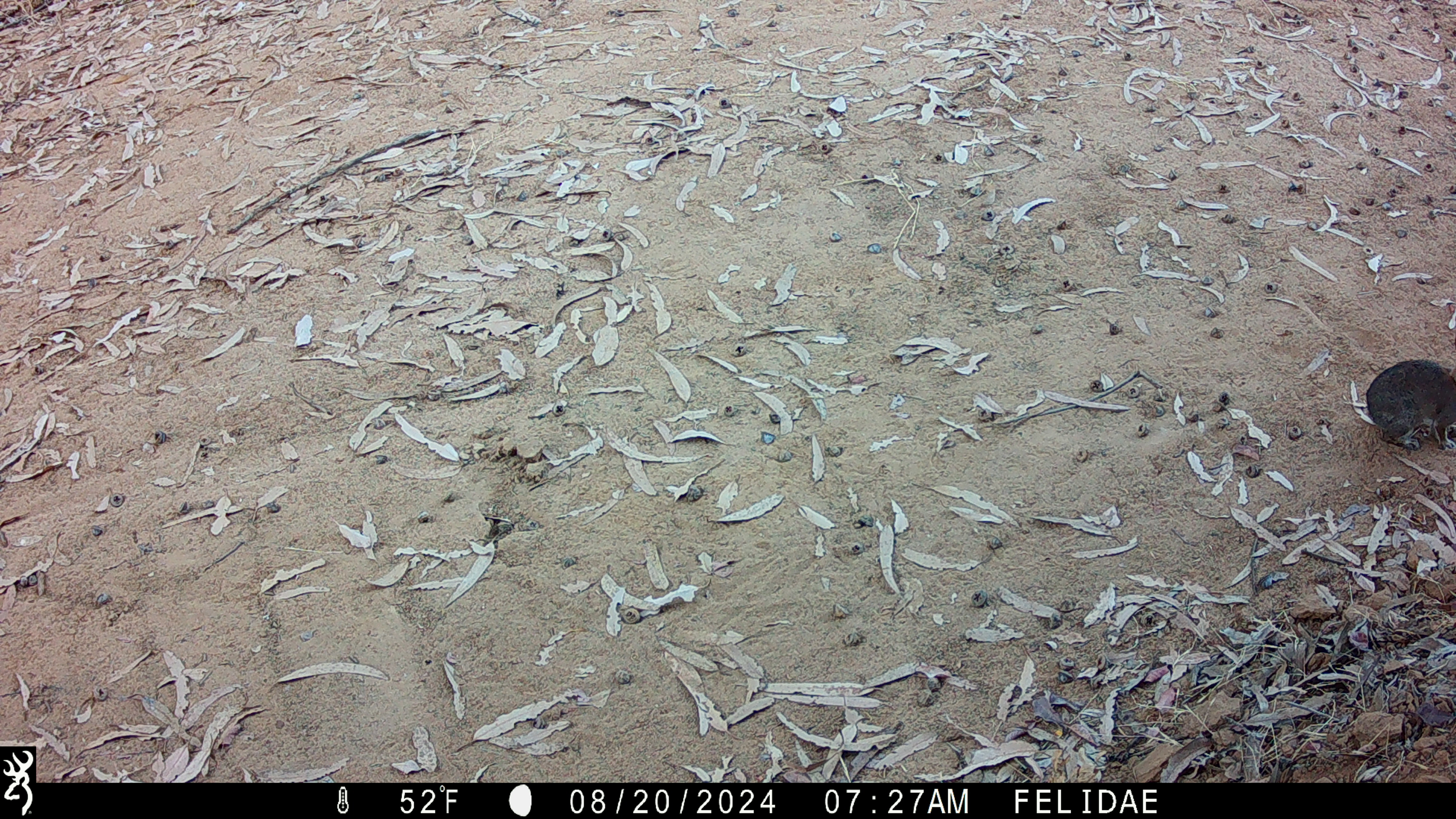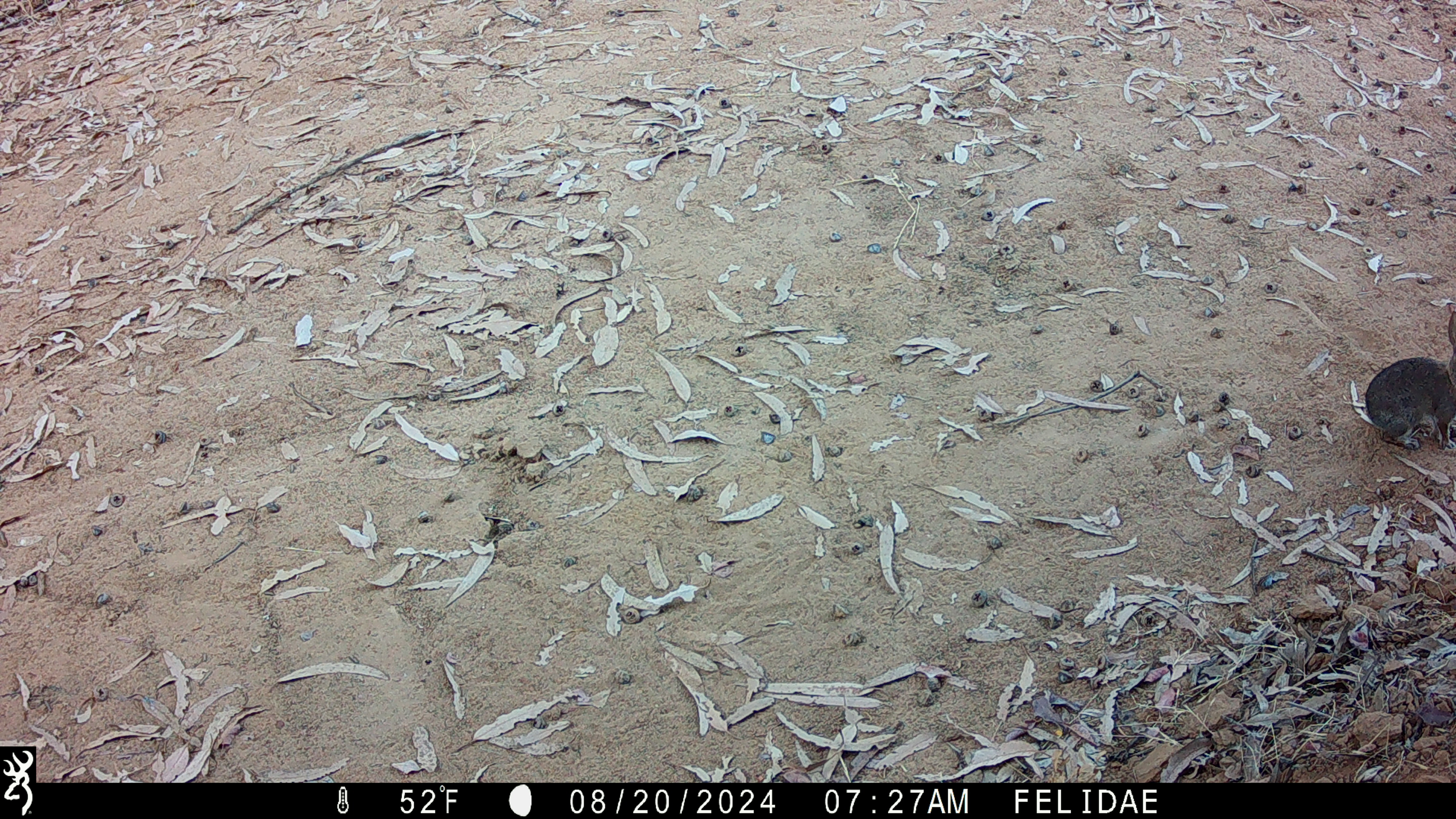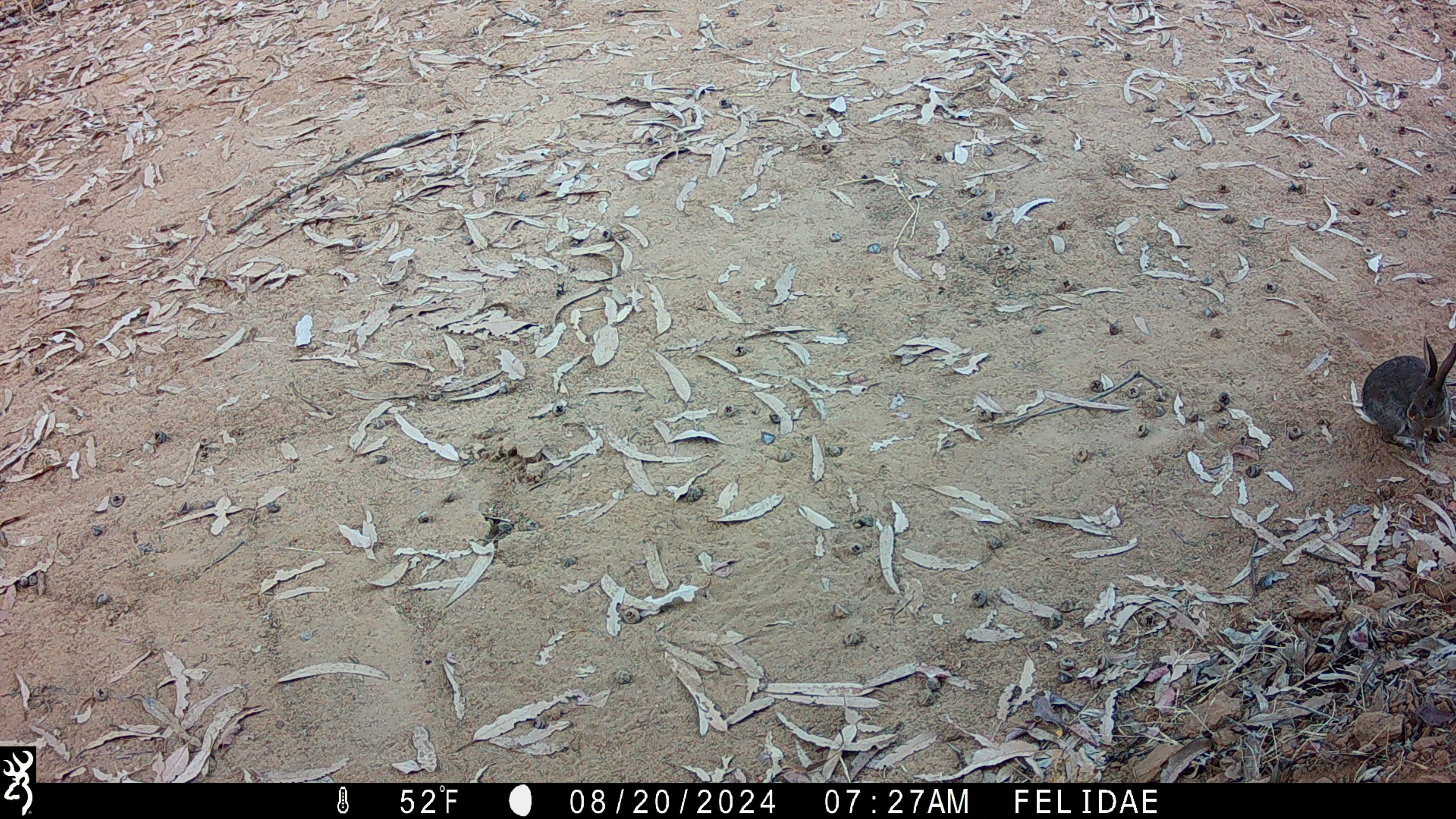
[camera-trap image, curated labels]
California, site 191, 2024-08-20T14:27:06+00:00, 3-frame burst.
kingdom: Animalia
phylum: Chordata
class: Mammalia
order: Lagomorpha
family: Leporidae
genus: Sylvilagus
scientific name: Sylvilagus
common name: cottontail rabbit